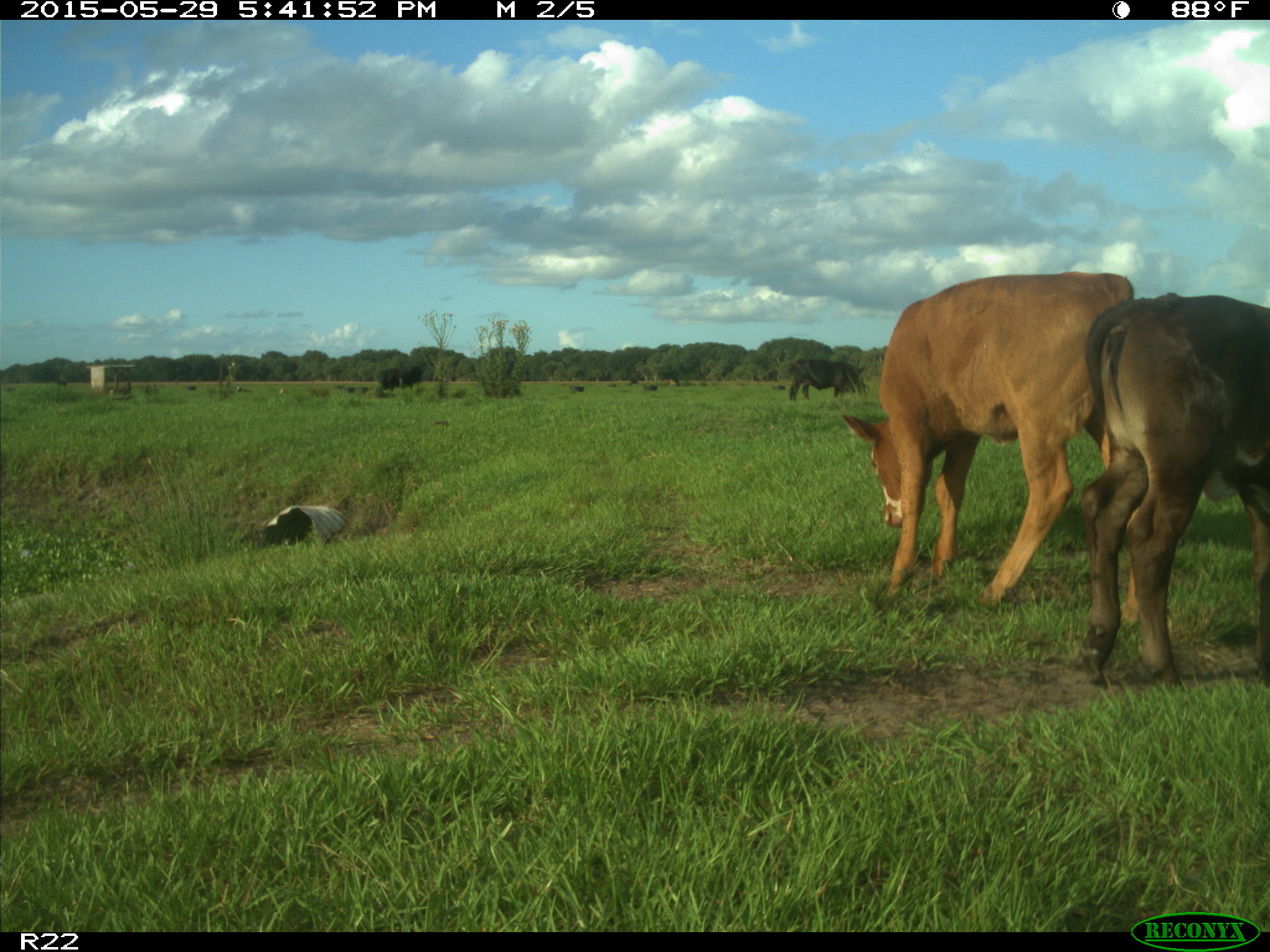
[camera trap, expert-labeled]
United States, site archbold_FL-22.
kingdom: Animalia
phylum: Chordata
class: Mammalia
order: Artiodactyla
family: Bovidae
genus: Bos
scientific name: Bos taurus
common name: domestic cow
Bos taurus (domestic cow).